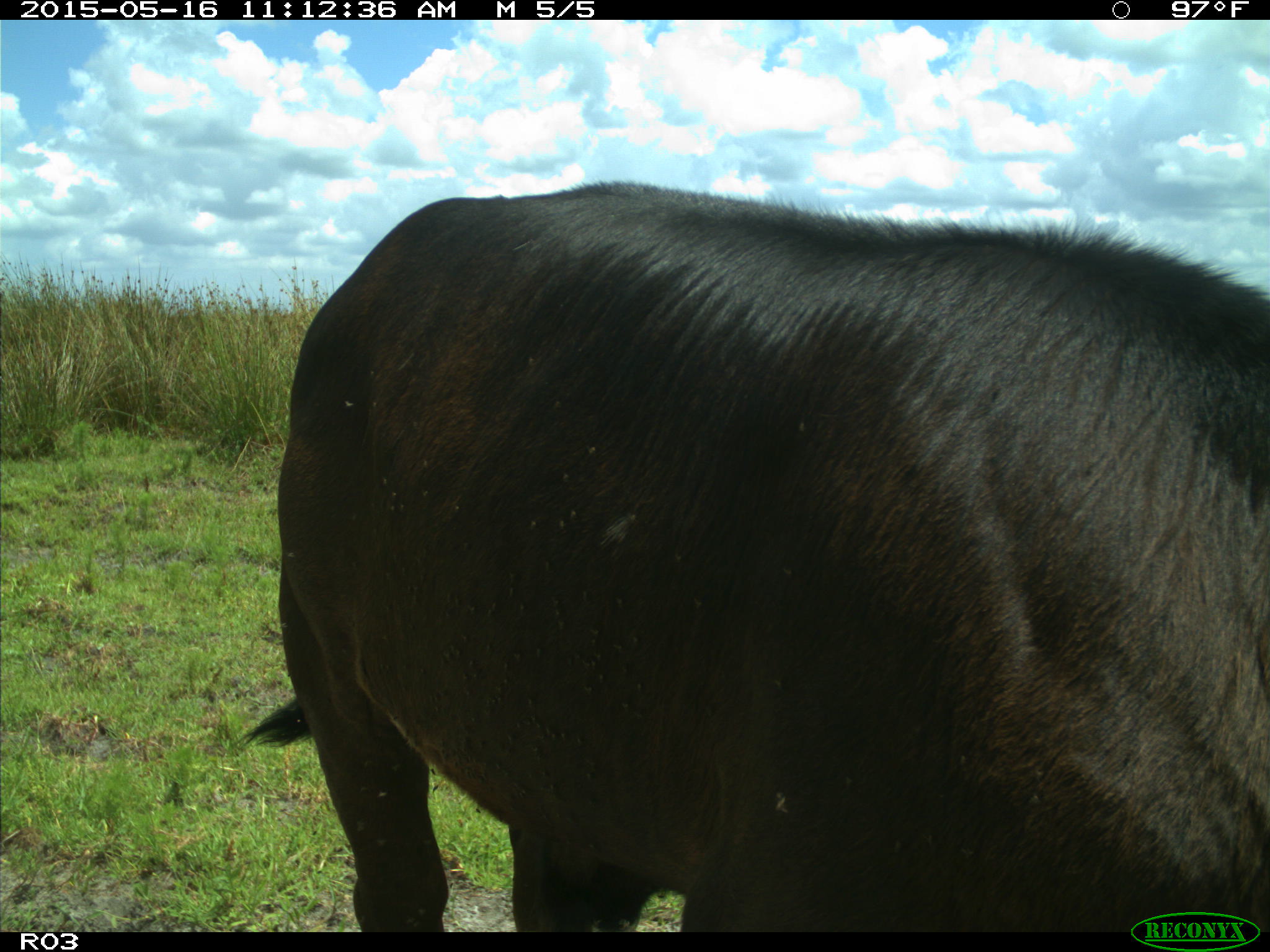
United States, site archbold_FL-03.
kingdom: Animalia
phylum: Chordata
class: Mammalia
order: Artiodactyla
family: Bovidae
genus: Bos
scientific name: Bos taurus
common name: domestic cow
Bos taurus (domestic cow).